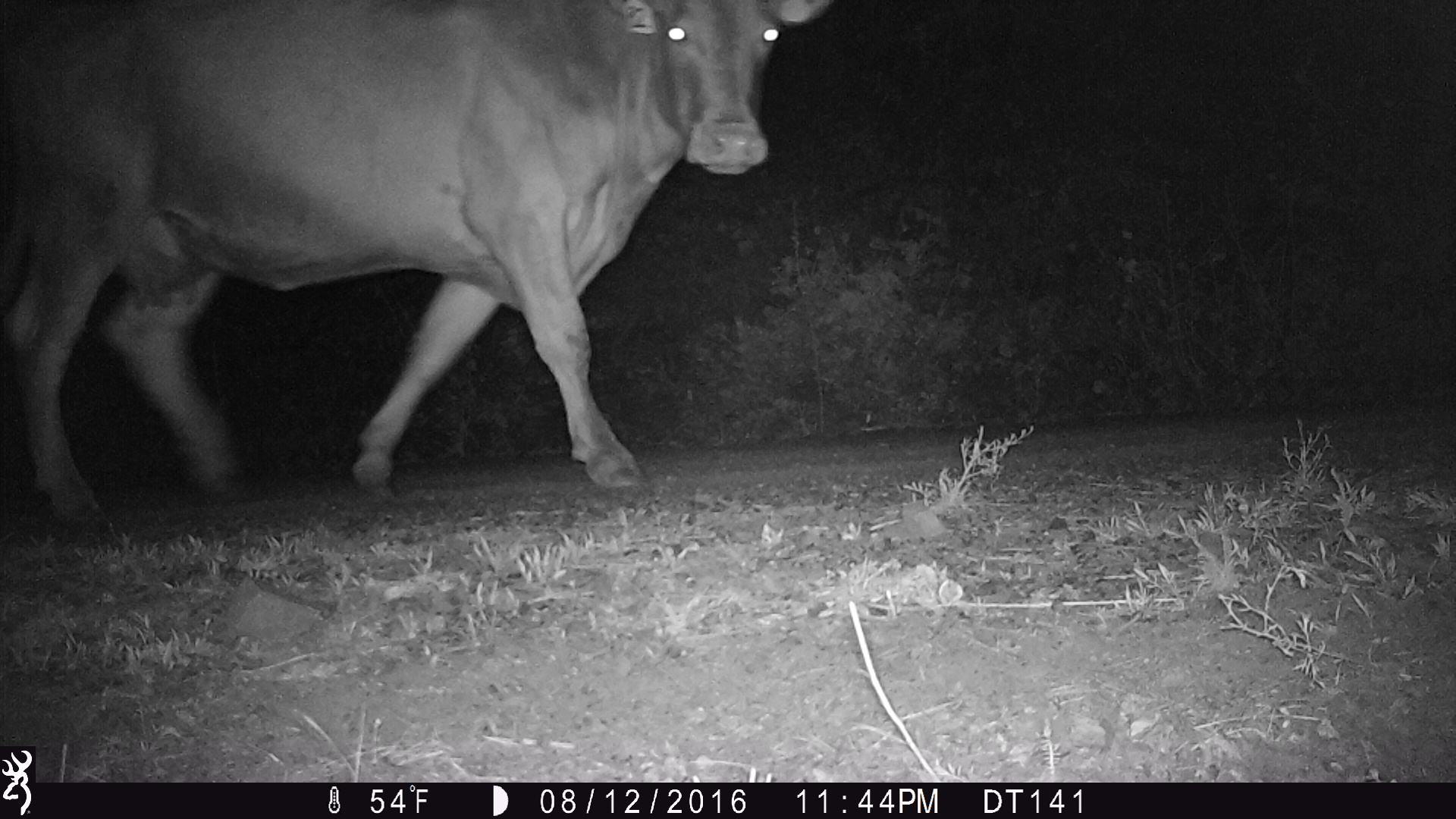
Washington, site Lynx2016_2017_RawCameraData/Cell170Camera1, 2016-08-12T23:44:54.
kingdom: Animalia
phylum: Chordata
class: Mammalia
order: Artiodactyla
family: Bovidae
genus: Bos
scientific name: Bos taurus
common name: domestic cattle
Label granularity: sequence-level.